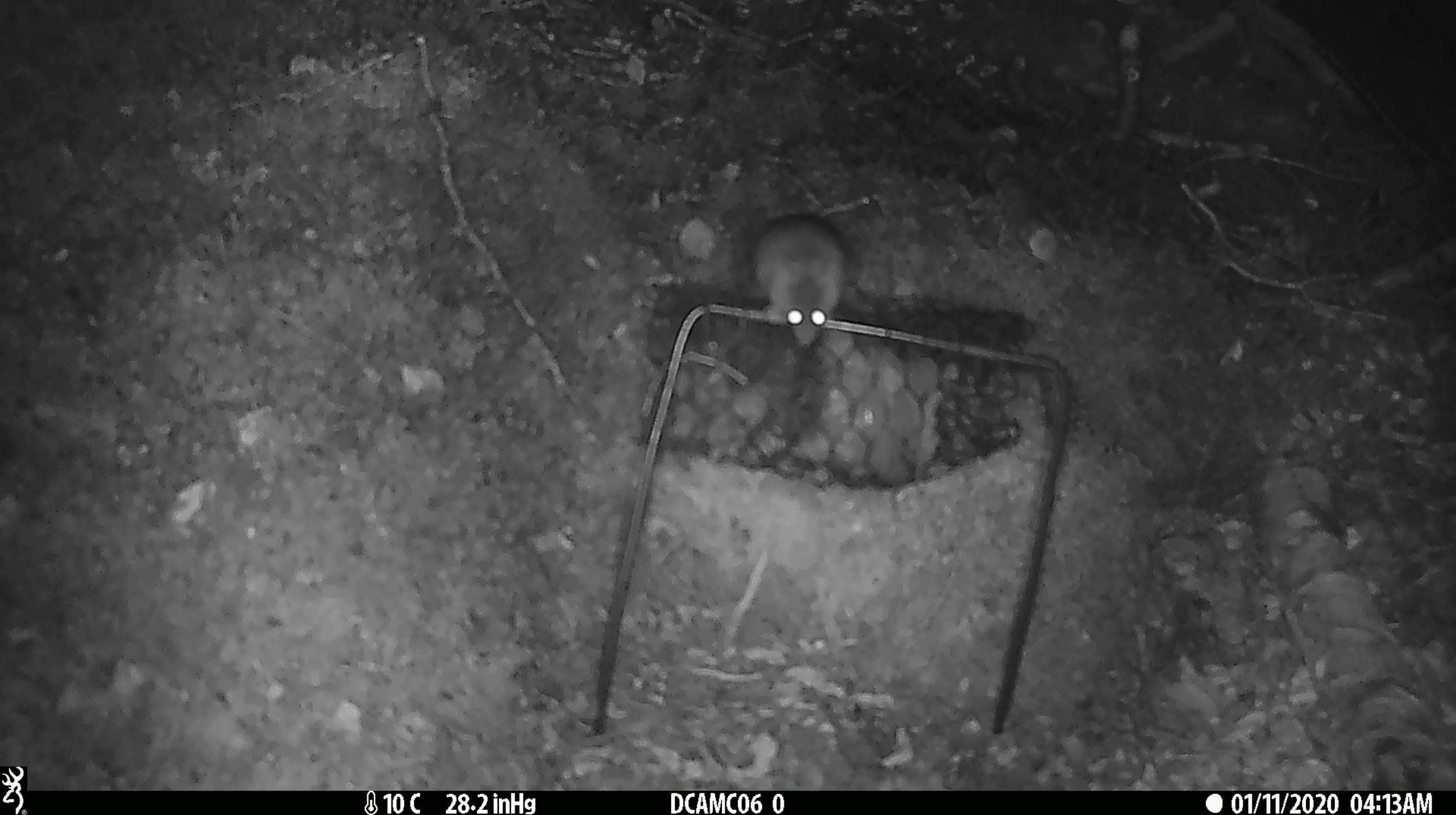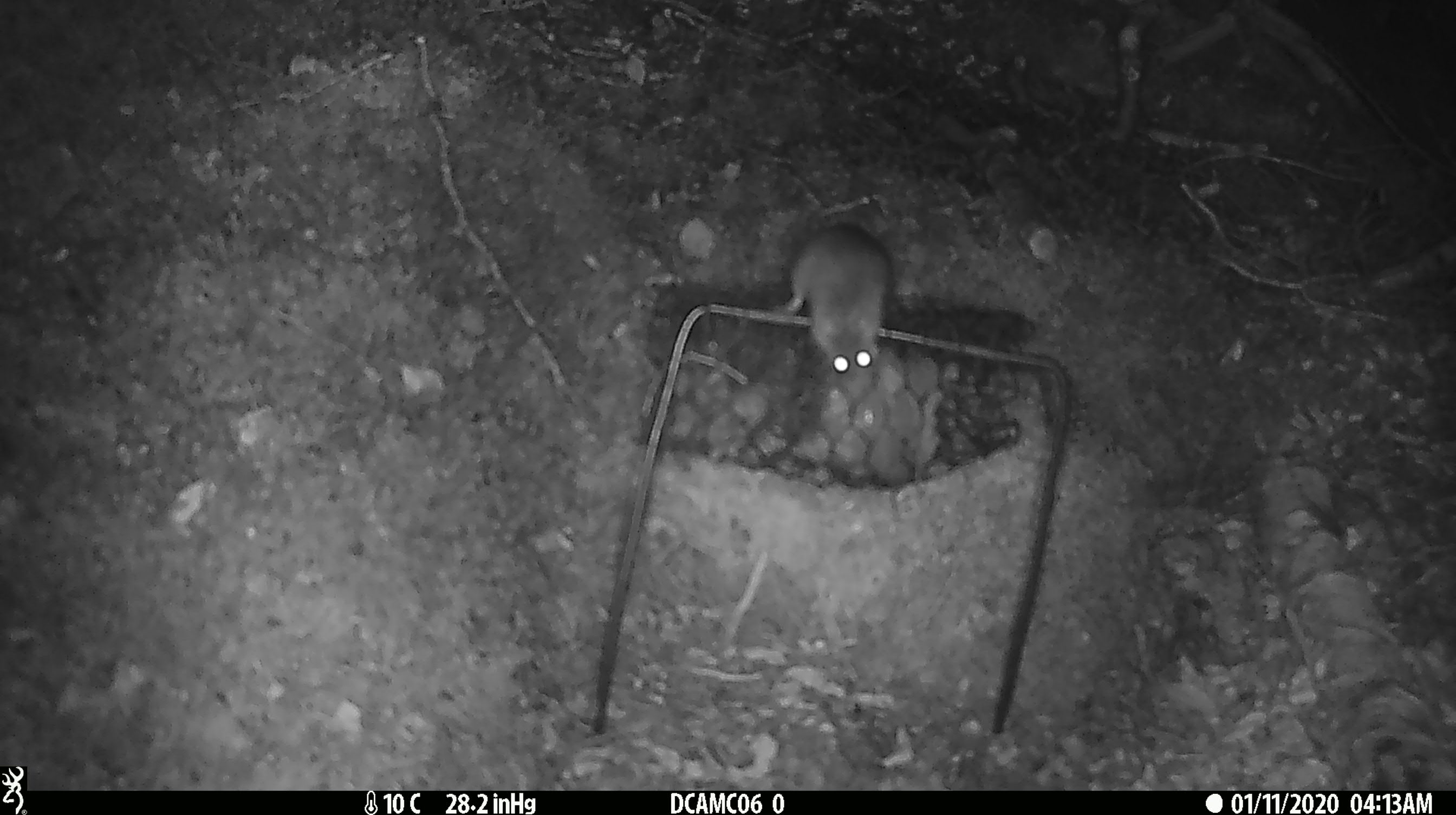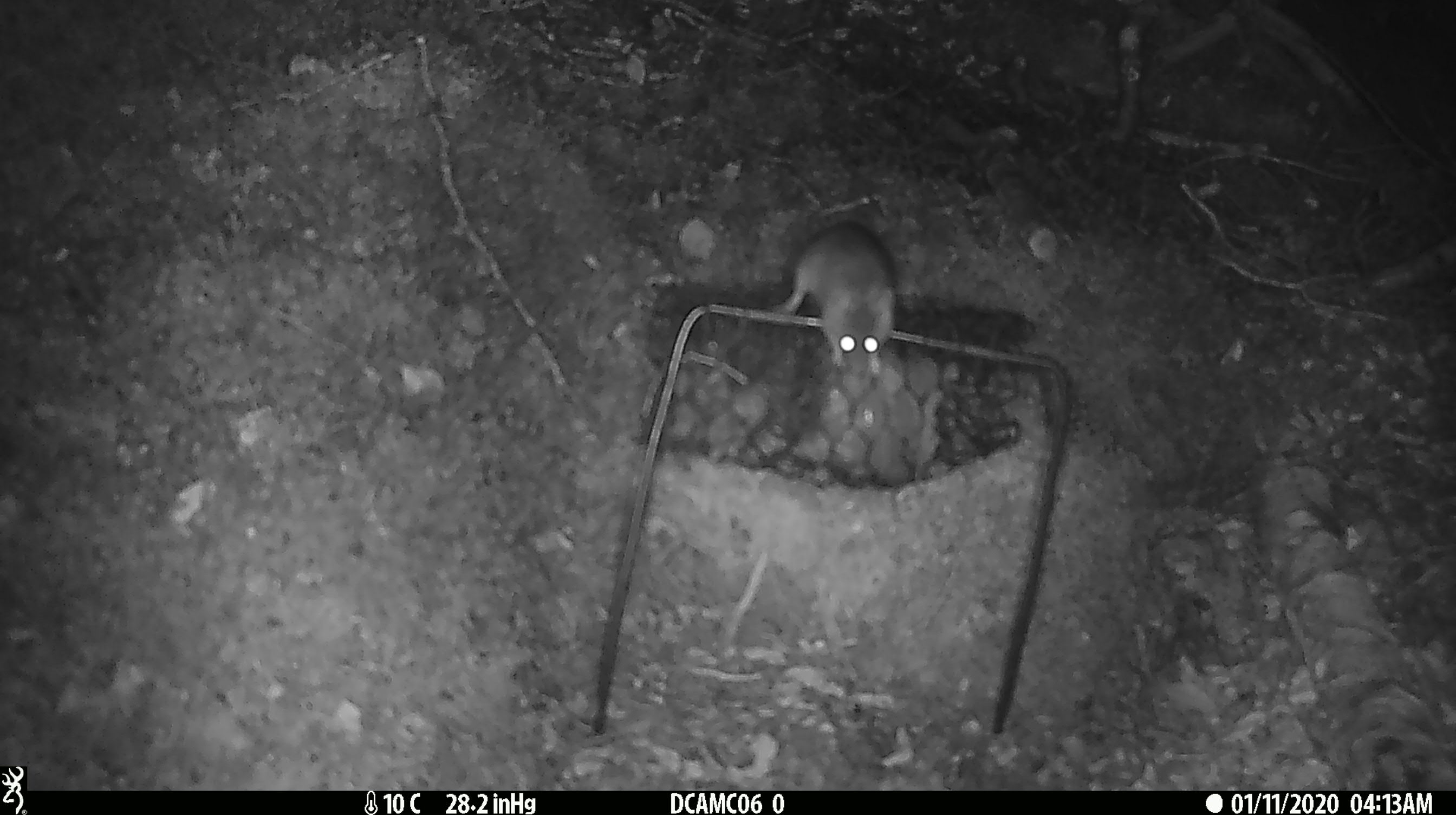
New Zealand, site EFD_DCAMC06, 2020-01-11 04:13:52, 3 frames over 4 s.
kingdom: Animalia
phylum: Chordata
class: Mammalia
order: Rodentia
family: Muridae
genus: Mus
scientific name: Mus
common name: mouse